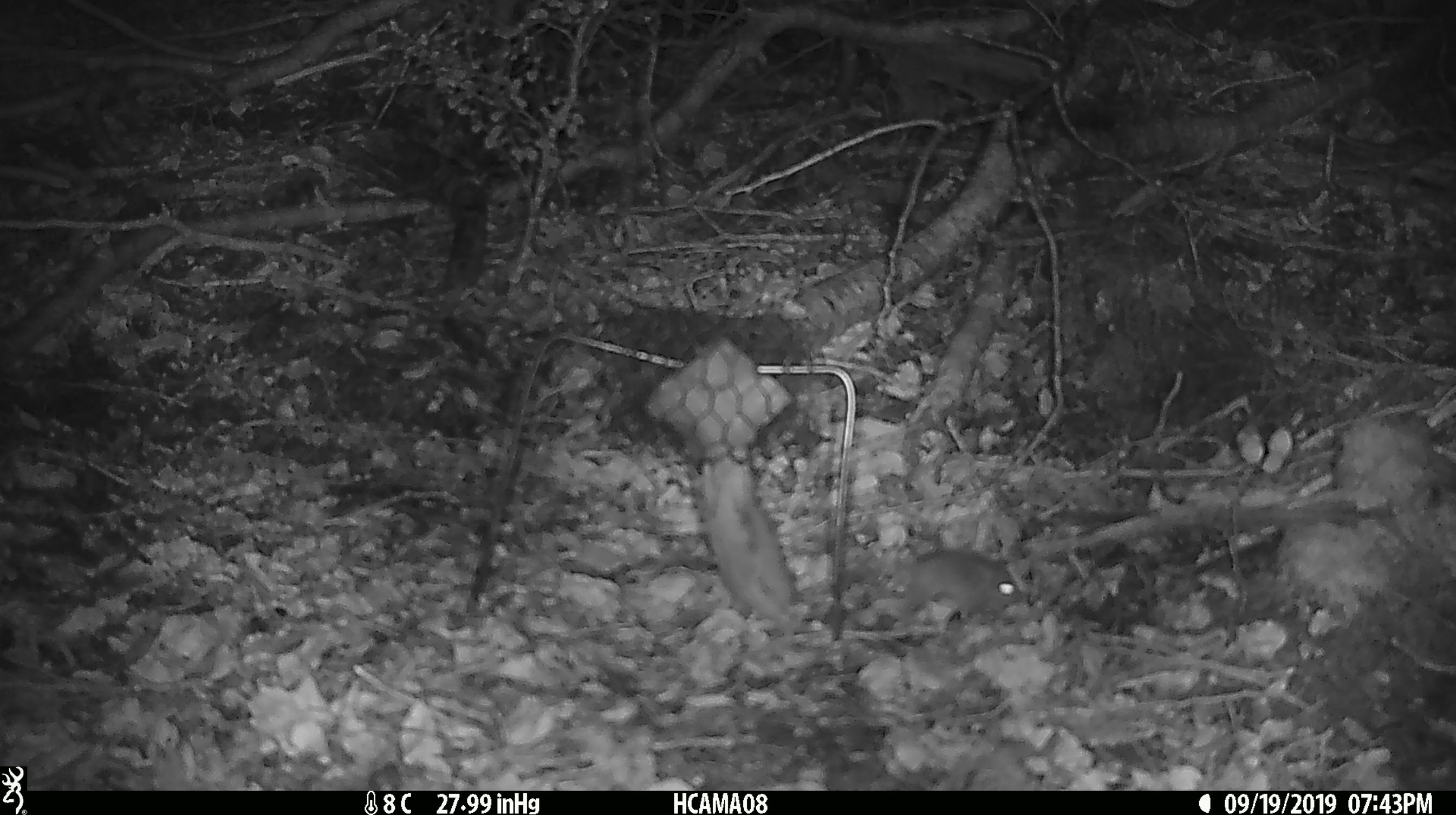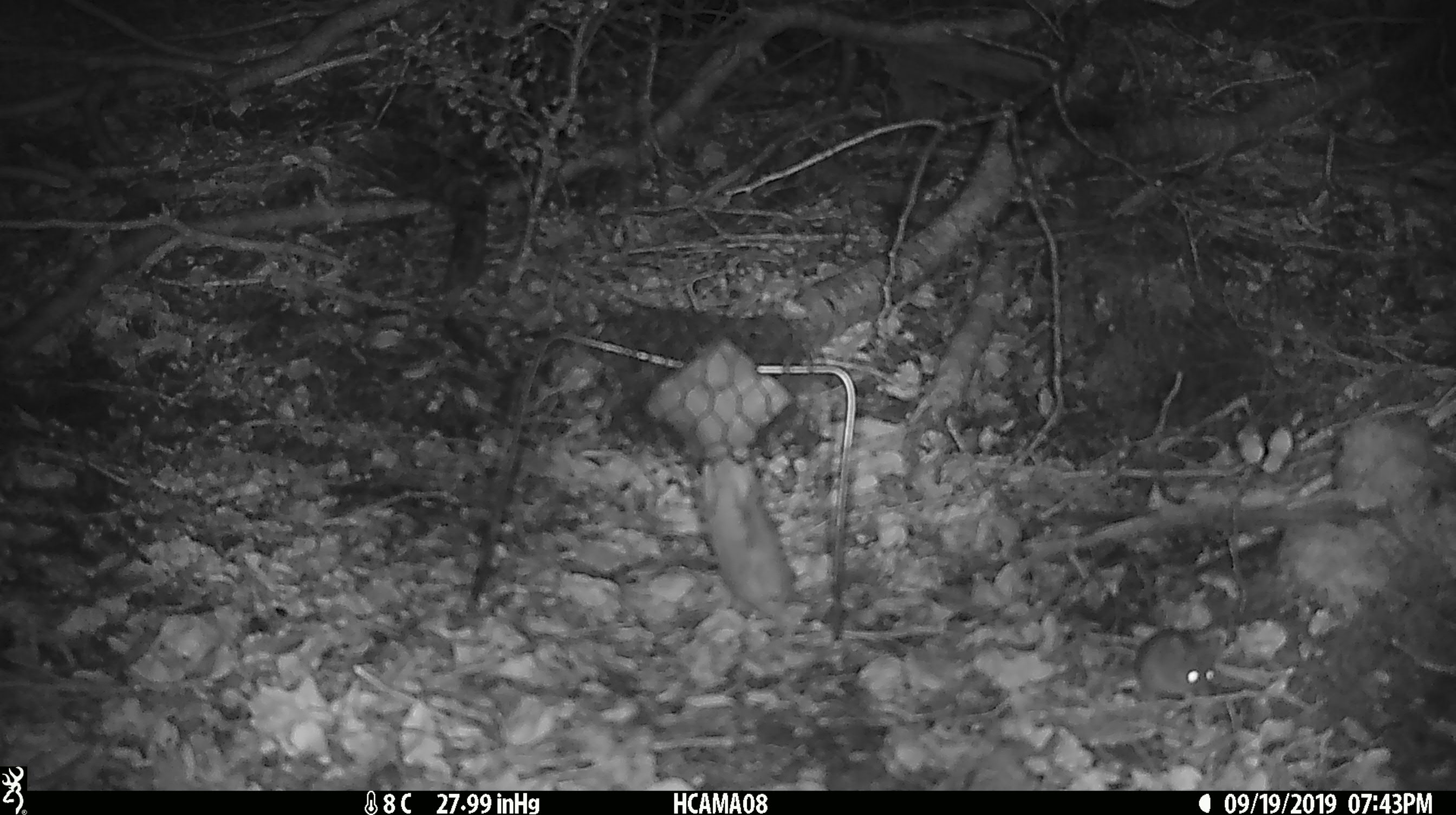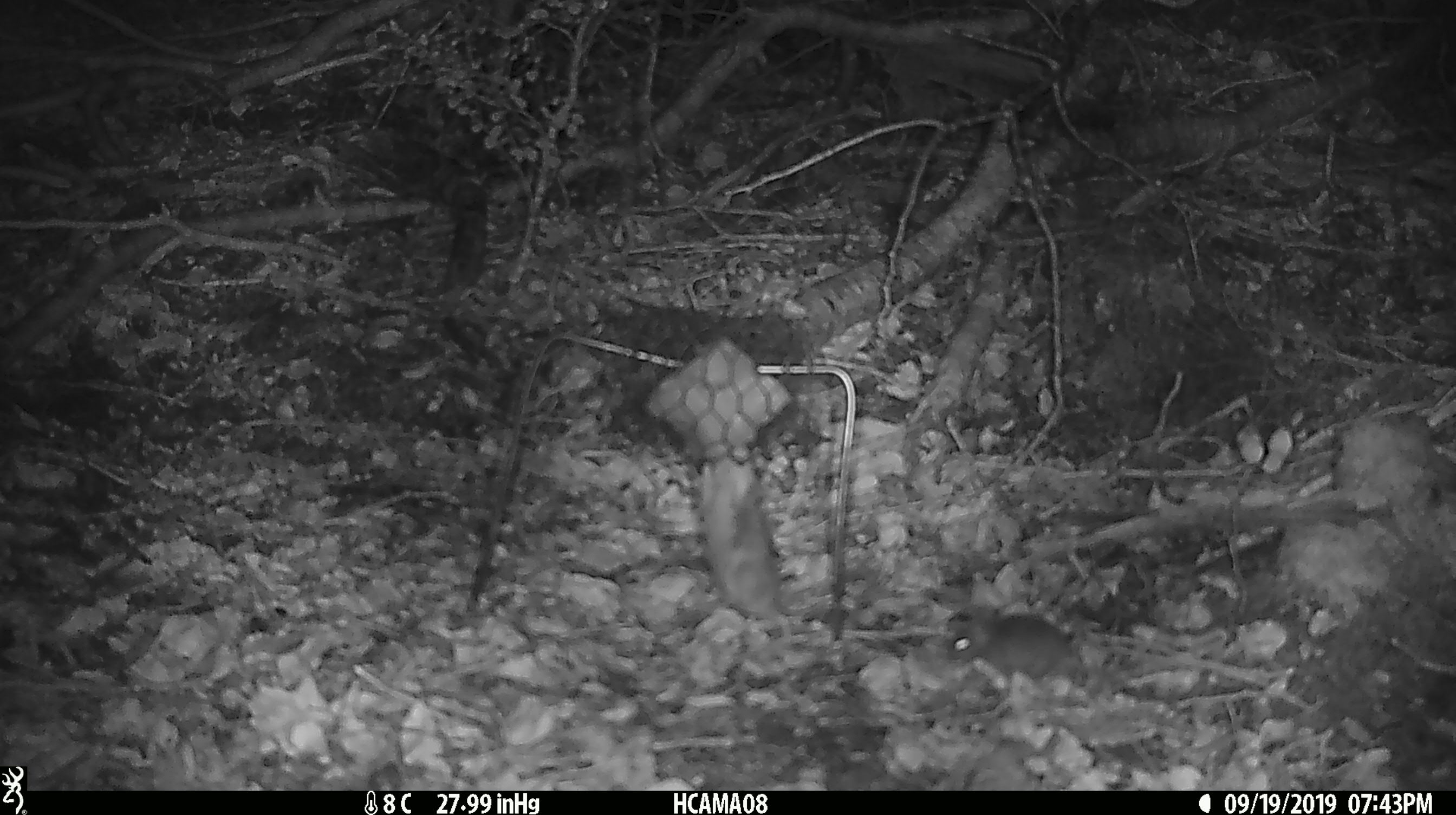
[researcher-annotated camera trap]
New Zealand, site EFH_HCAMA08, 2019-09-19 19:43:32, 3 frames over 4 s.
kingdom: Animalia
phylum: Chordata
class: Mammalia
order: Rodentia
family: Muridae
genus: Mus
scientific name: Mus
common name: mouse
Mouse (Mus).